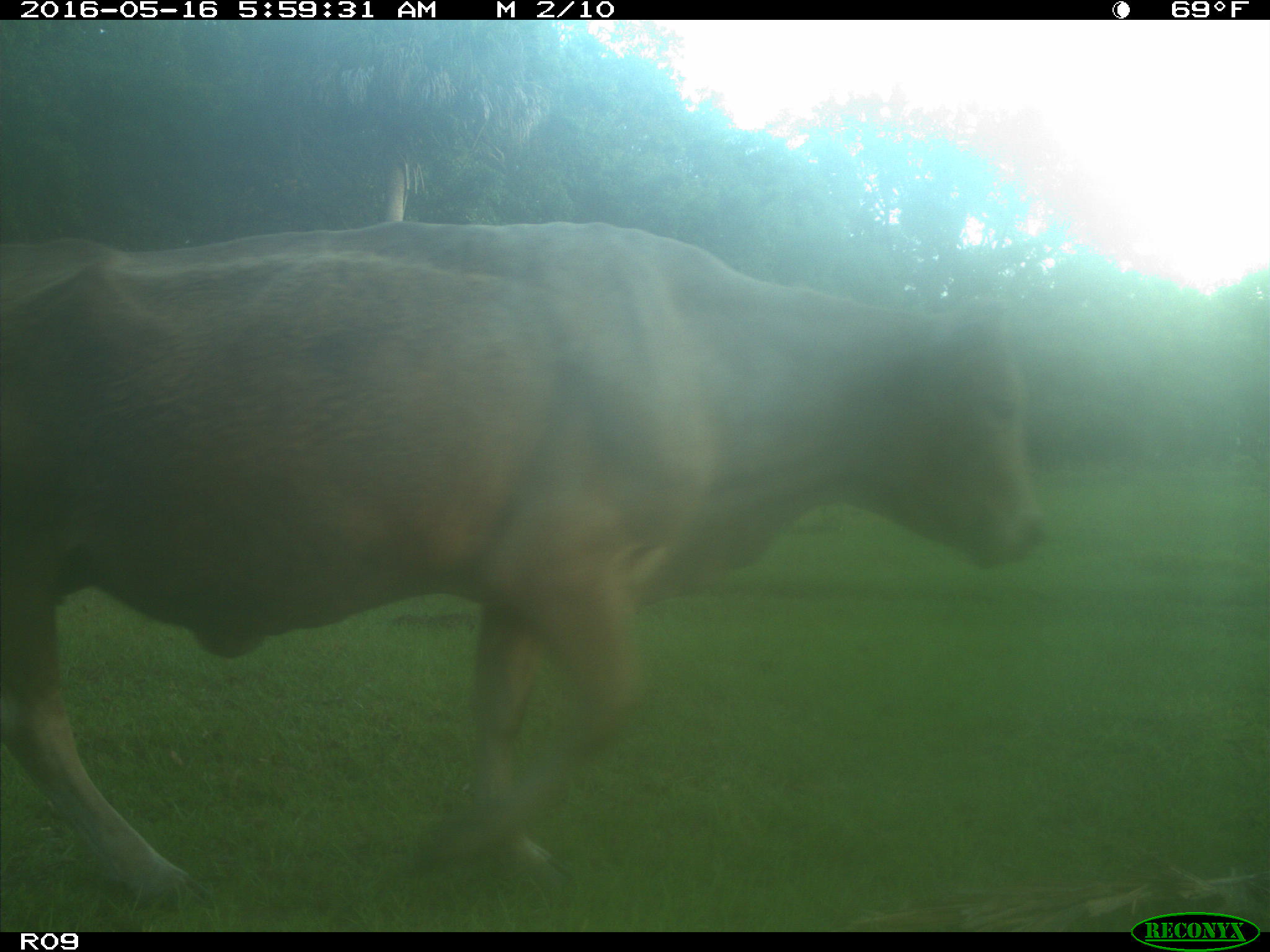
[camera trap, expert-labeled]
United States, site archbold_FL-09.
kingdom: Animalia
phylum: Chordata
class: Mammalia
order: Artiodactyla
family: Bovidae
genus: Bos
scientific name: Bos taurus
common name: domestic cow